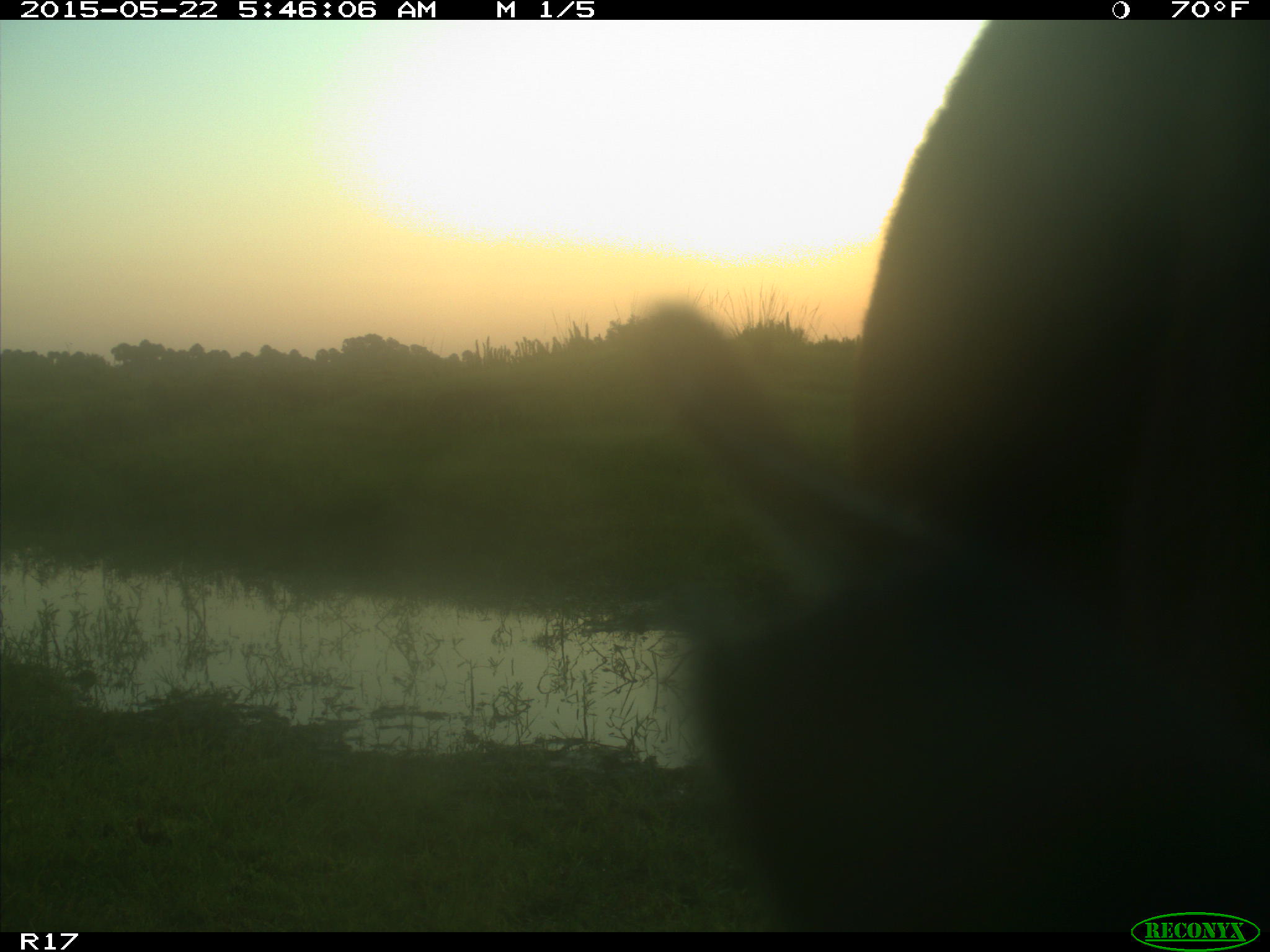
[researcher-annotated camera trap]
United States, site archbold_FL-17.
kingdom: Animalia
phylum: Chordata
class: Mammalia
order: Artiodactyla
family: Bovidae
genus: Bos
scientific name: Bos taurus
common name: domestic cow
Bos taurus (domestic cow).